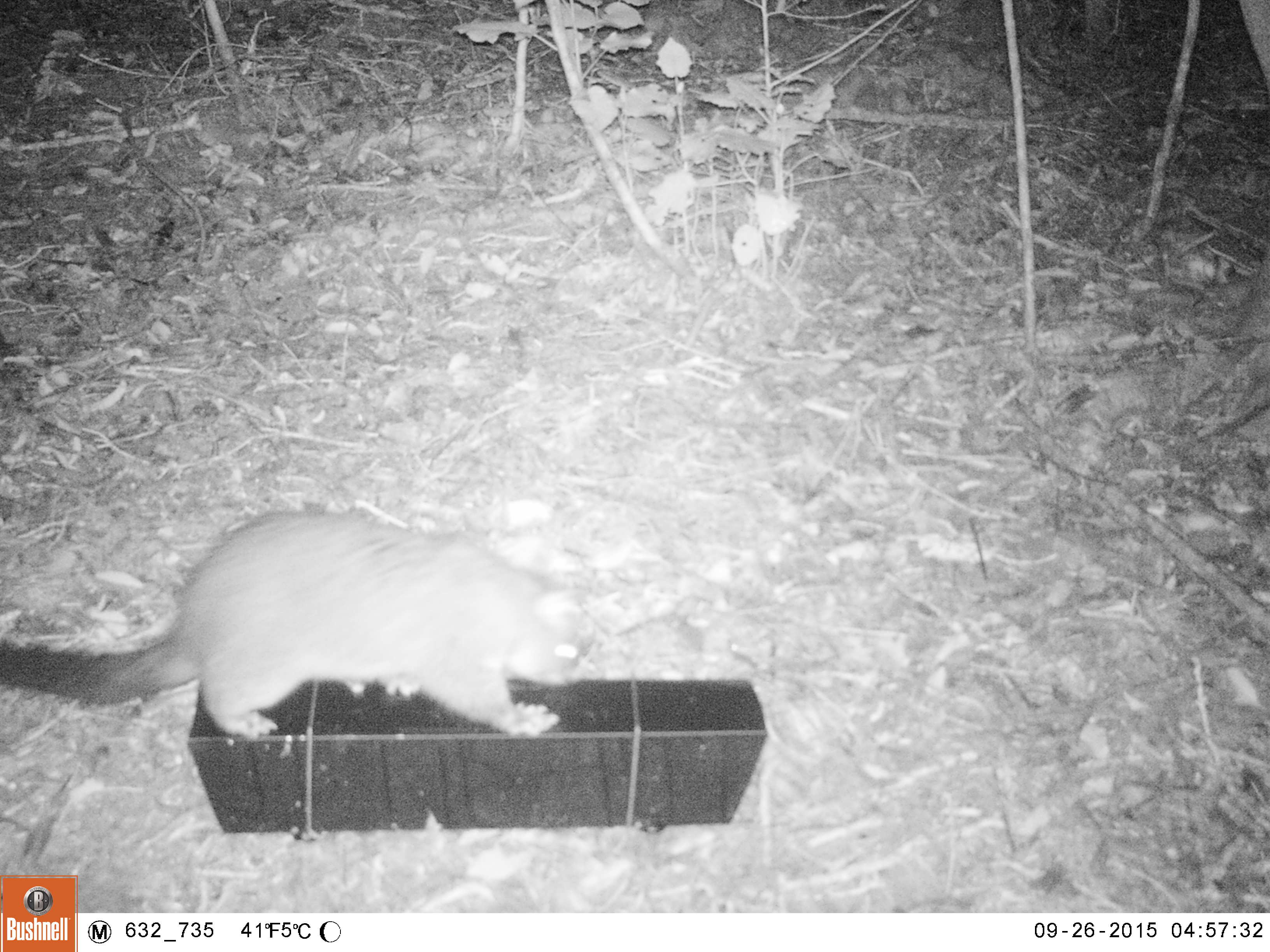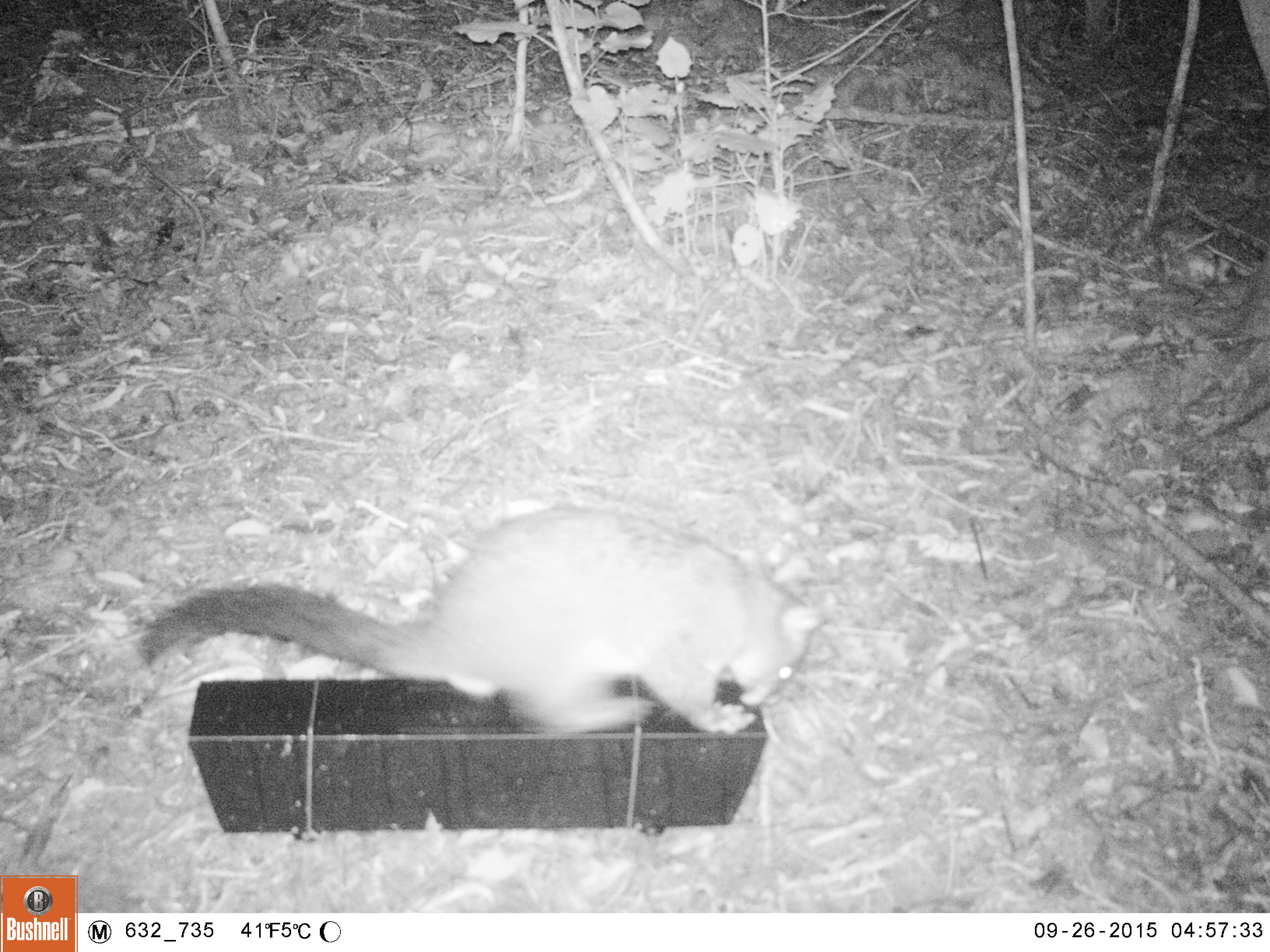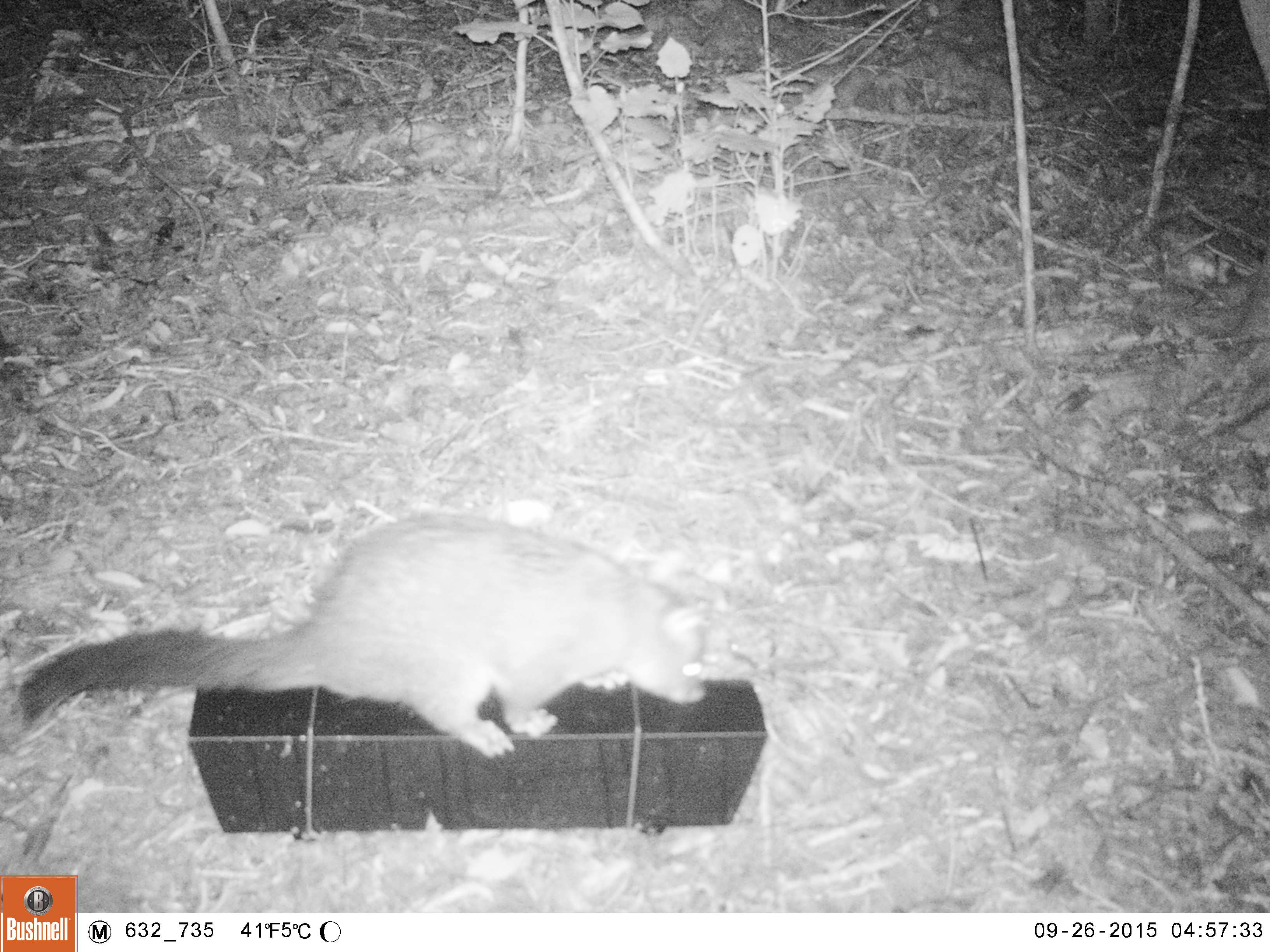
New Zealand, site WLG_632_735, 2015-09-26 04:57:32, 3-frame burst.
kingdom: Animalia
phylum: Chordata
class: Mammalia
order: Diprotodontia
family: Phalangeridae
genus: Trichosurus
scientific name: Trichosurus vulpecula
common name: common brushtail possum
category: possum